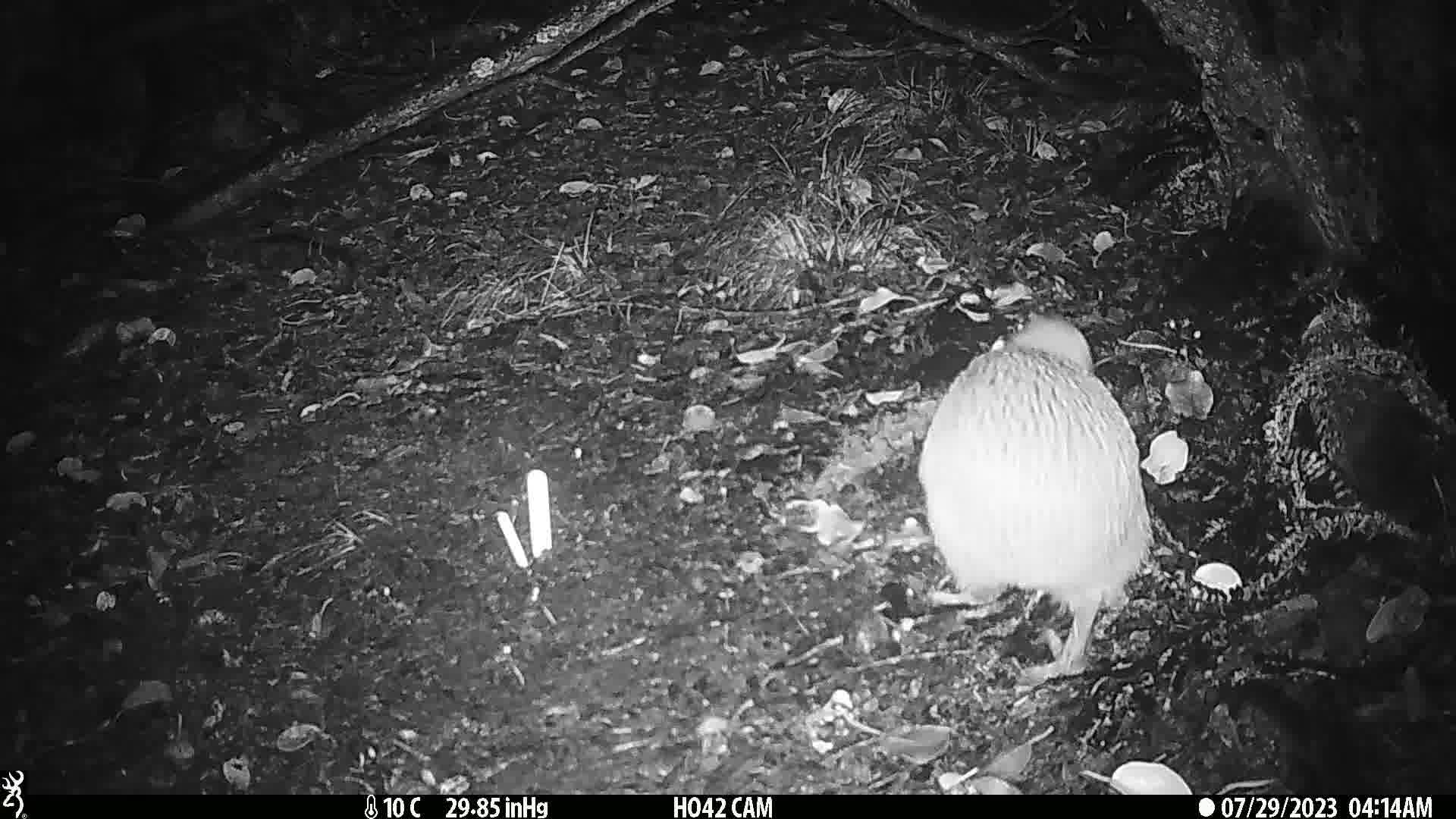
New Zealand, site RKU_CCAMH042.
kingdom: Animalia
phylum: Chordata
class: Aves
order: Apterygiformes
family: Apterygidae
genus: Apteryx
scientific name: Apteryx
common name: kiwi